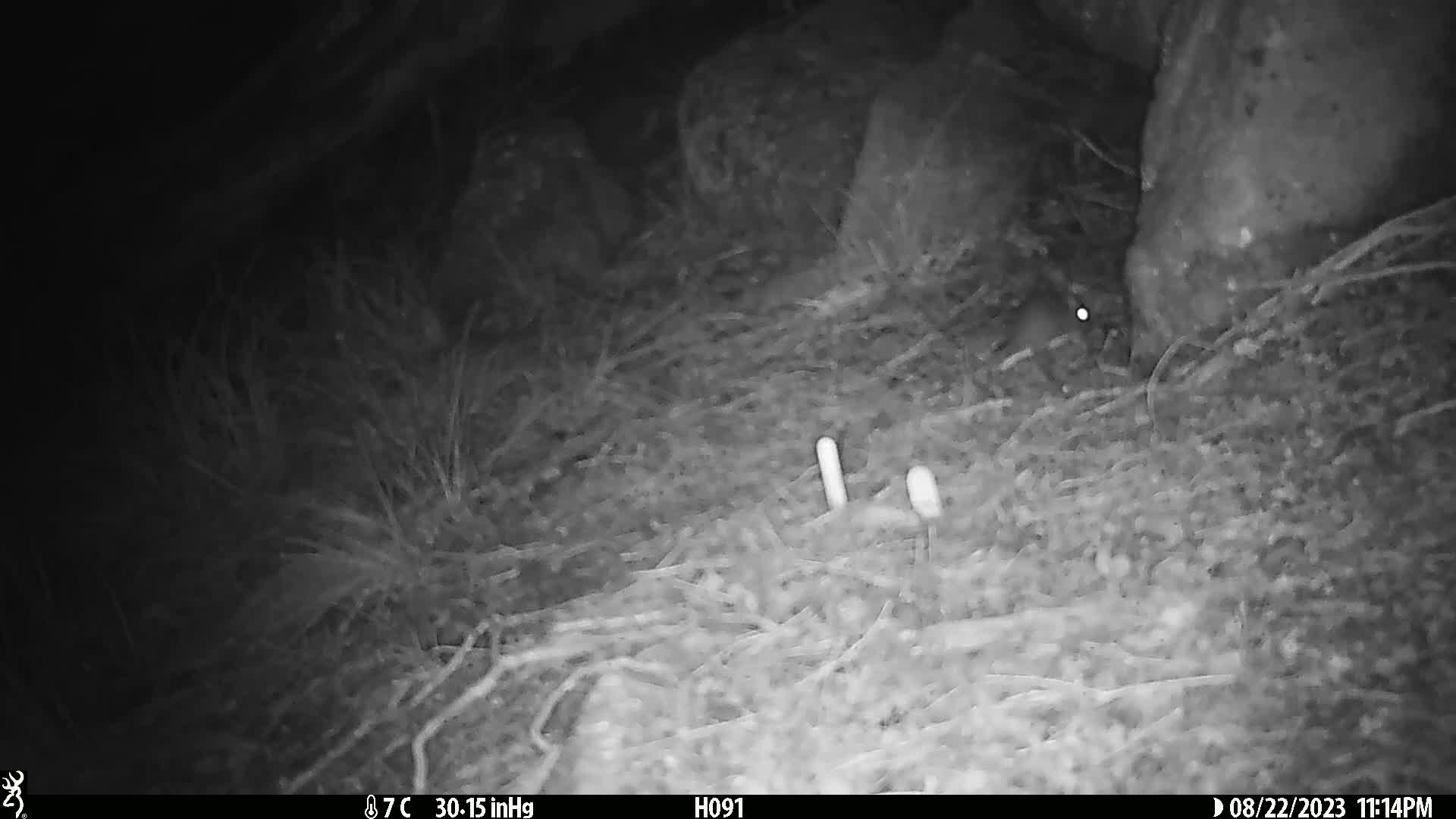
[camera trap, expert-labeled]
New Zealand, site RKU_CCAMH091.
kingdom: Animalia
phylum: Chordata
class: Mammalia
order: Rodentia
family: Muridae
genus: Rattus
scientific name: Rattus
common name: rat